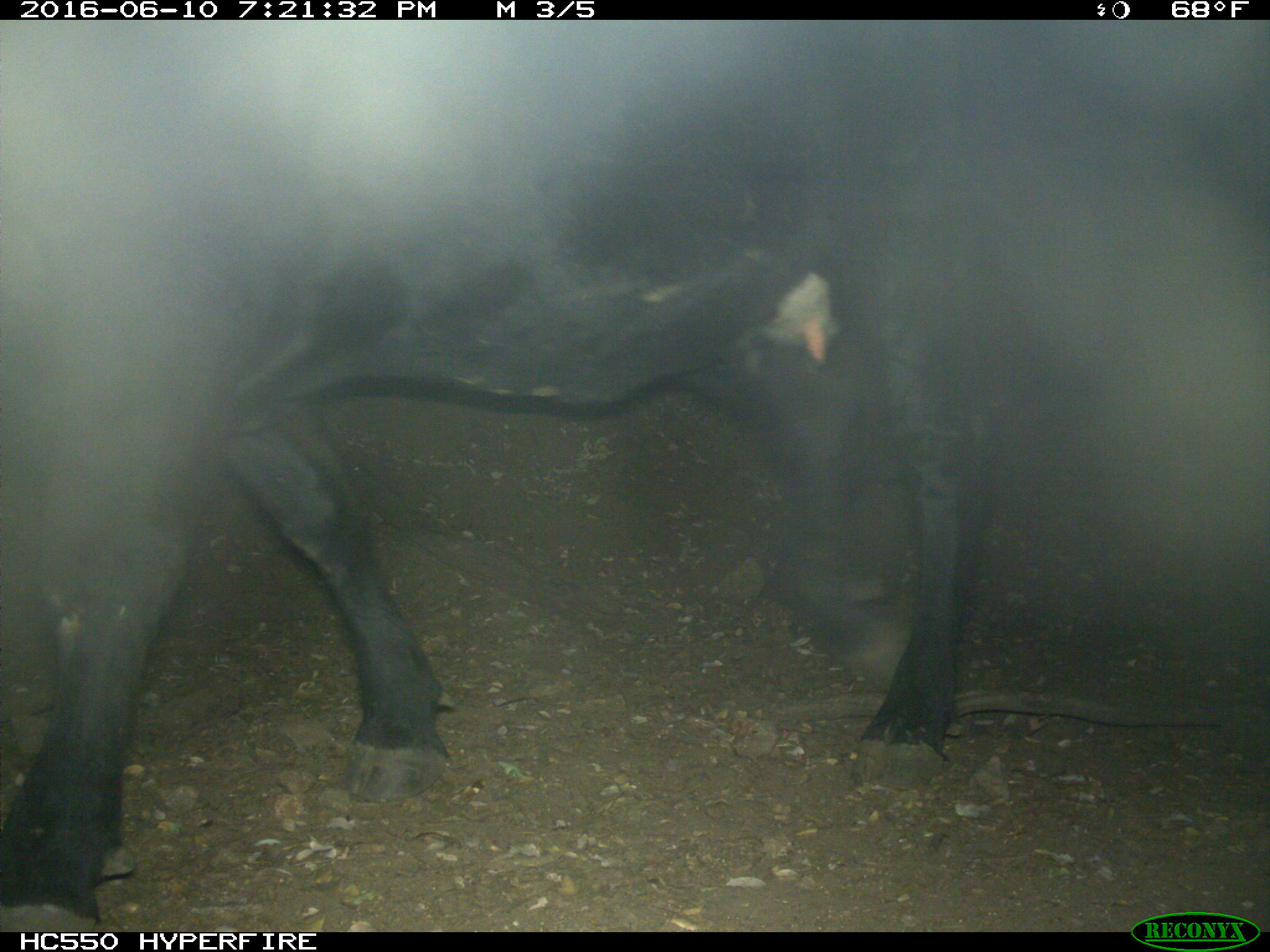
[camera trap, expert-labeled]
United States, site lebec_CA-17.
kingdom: Animalia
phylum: Chordata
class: Mammalia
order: Artiodactyla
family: Bovidae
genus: Bos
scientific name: Bos taurus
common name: domestic cow